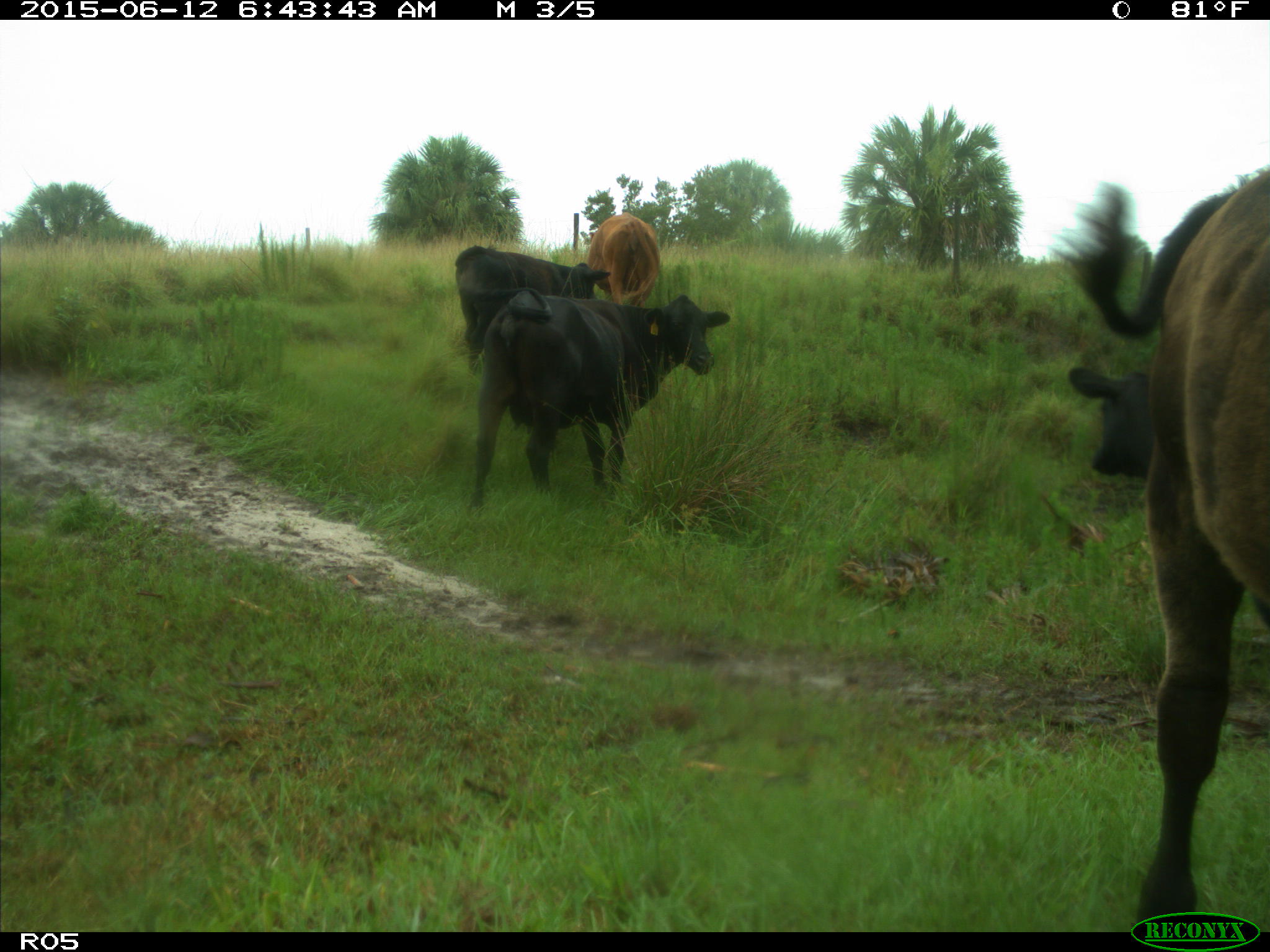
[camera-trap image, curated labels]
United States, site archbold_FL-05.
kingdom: Animalia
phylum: Chordata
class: Mammalia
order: Artiodactyla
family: Bovidae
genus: Bos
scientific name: Bos taurus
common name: domestic cow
Bos taurus (domestic cow).